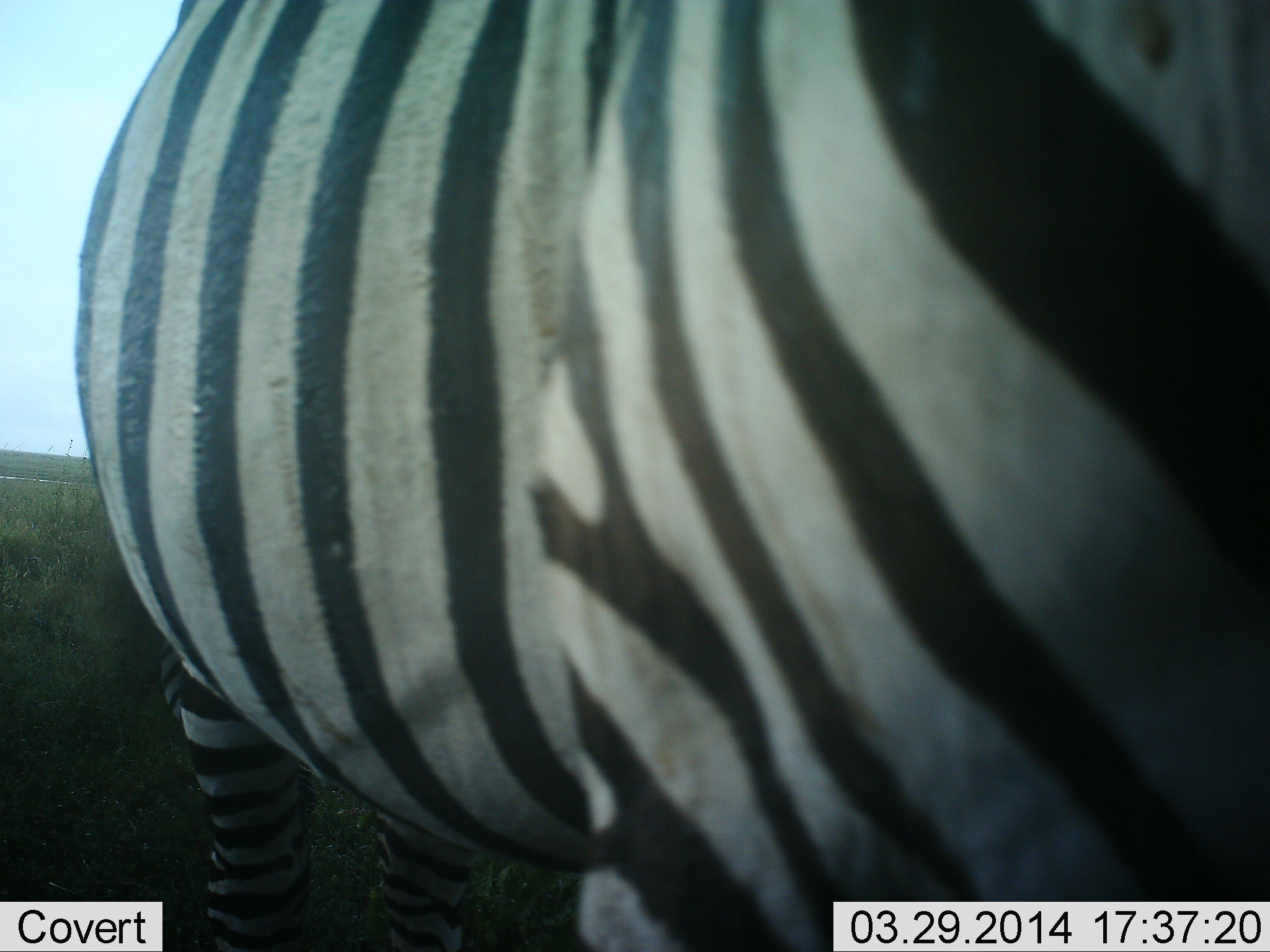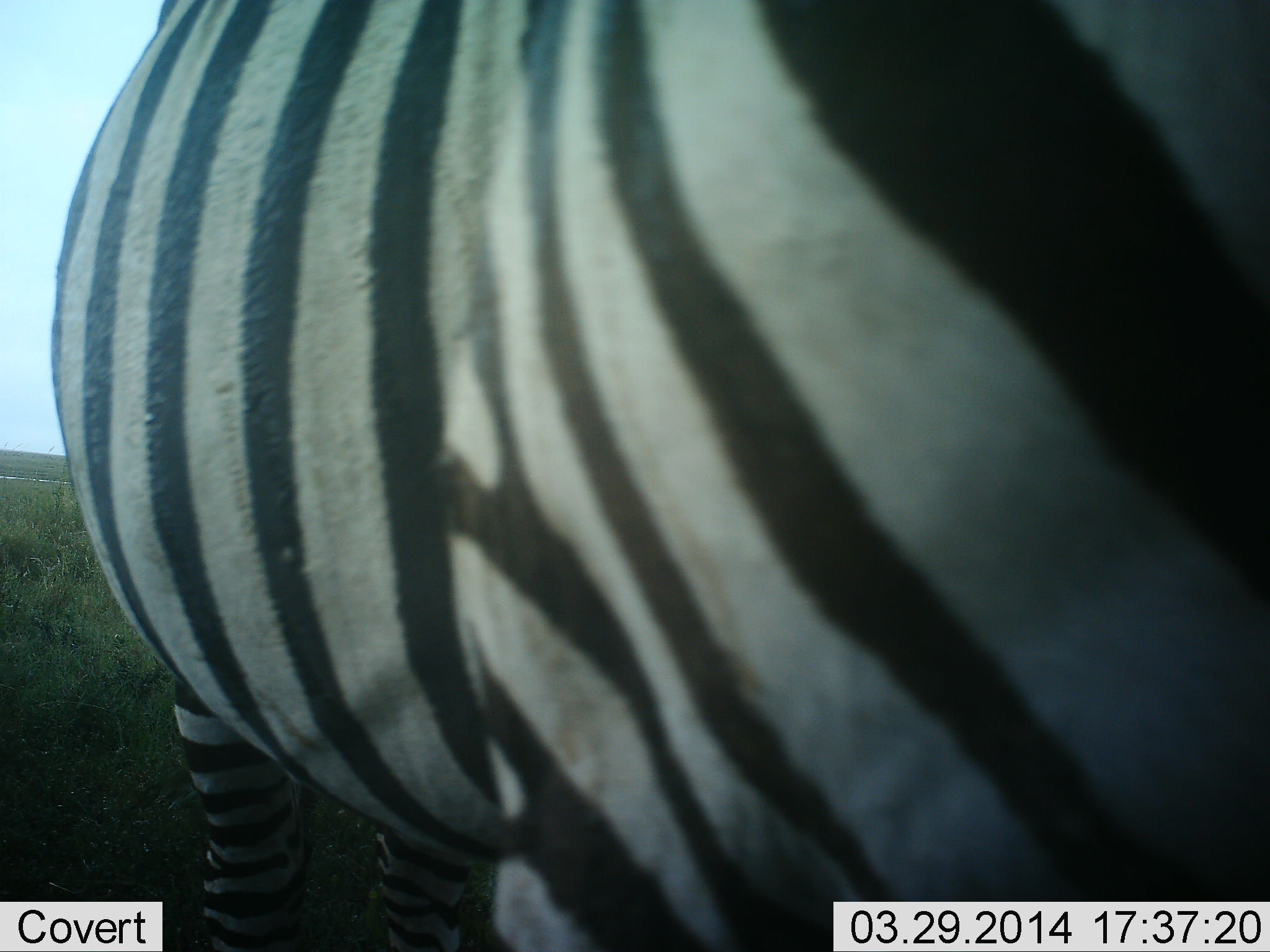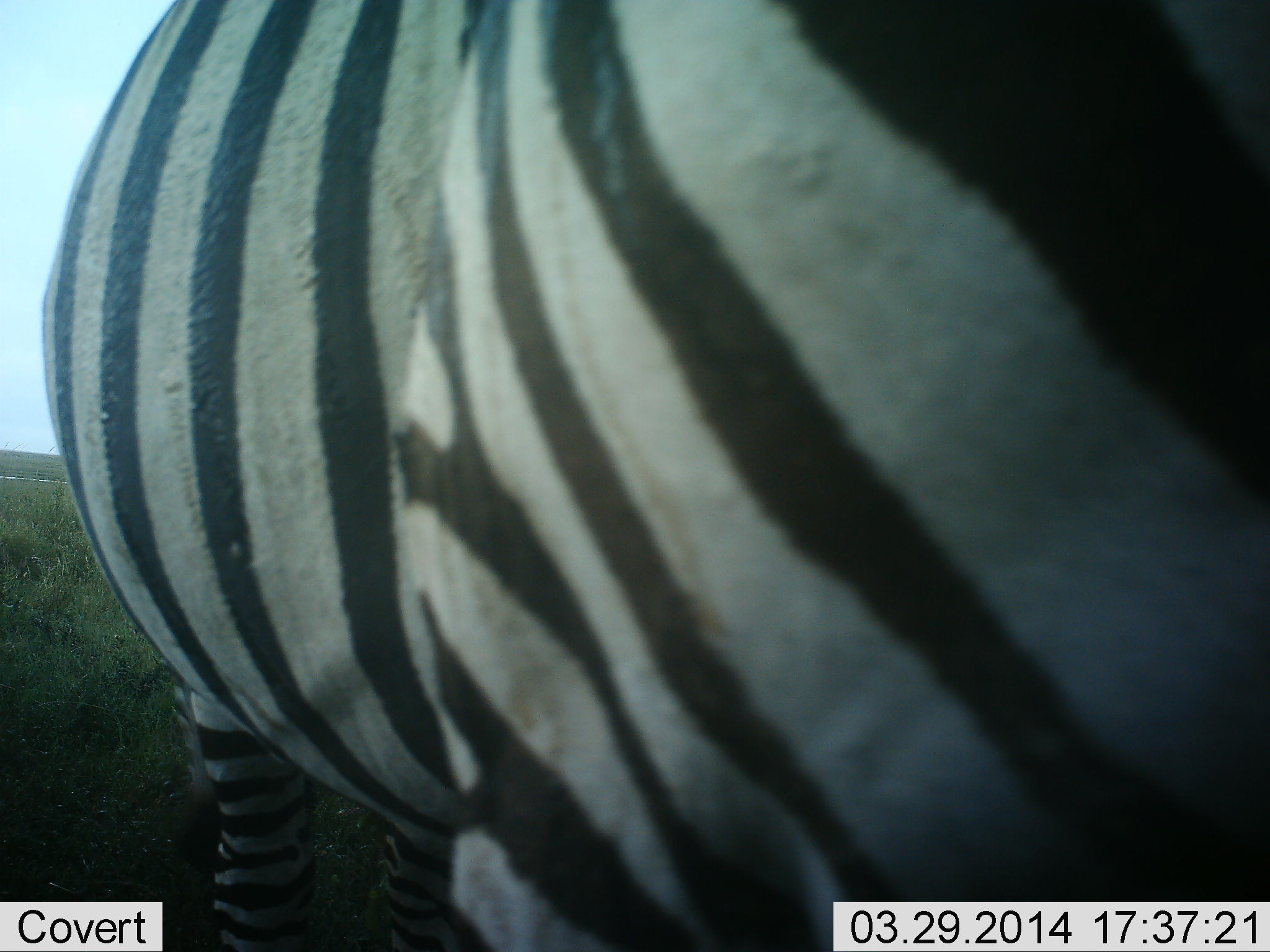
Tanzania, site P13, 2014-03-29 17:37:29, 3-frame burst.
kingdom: Animalia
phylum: Chordata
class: Mammalia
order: Perissodactyla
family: Equidae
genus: Equus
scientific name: Equus quagga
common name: plains zebra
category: zebra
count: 1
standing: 100%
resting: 0%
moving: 0%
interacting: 0%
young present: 0%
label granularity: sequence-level